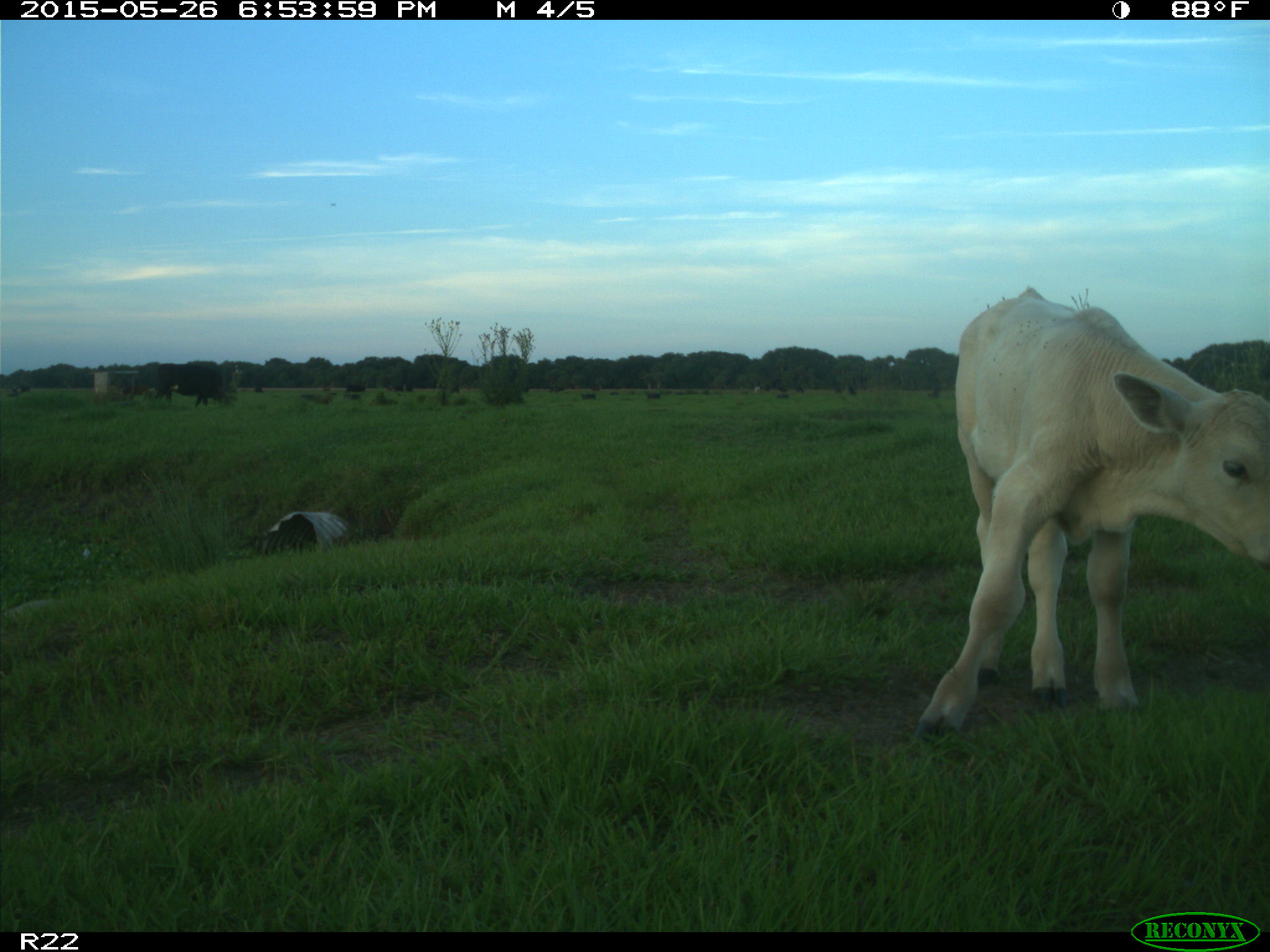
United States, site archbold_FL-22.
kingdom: Animalia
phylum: Chordata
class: Mammalia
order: Artiodactyla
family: Bovidae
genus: Bos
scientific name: Bos taurus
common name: domestic cow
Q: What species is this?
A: Bos taurus (domestic cow).